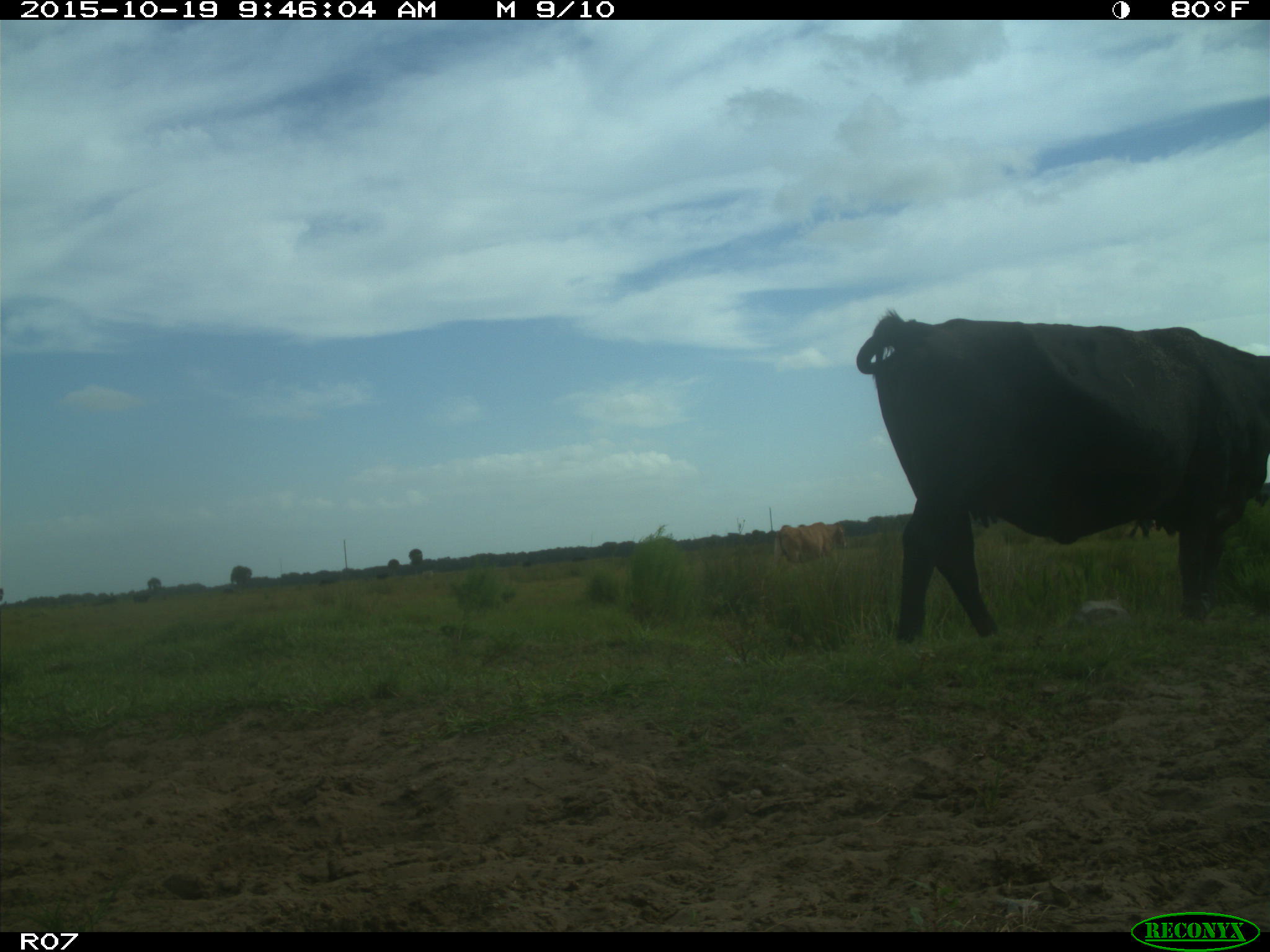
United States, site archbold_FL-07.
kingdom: Animalia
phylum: Chordata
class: Mammalia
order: Artiodactyla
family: Bovidae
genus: Bos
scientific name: Bos taurus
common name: domestic cow